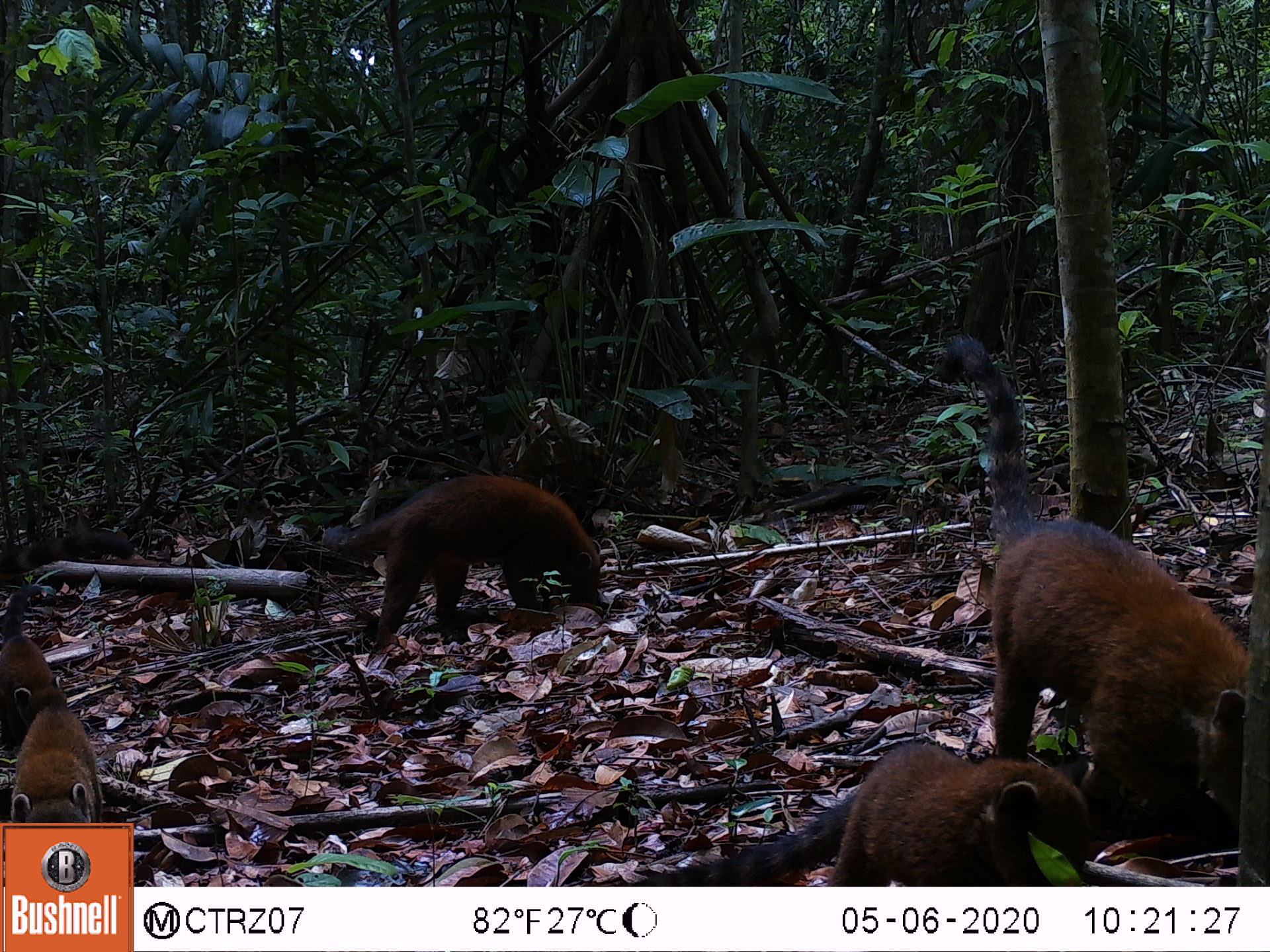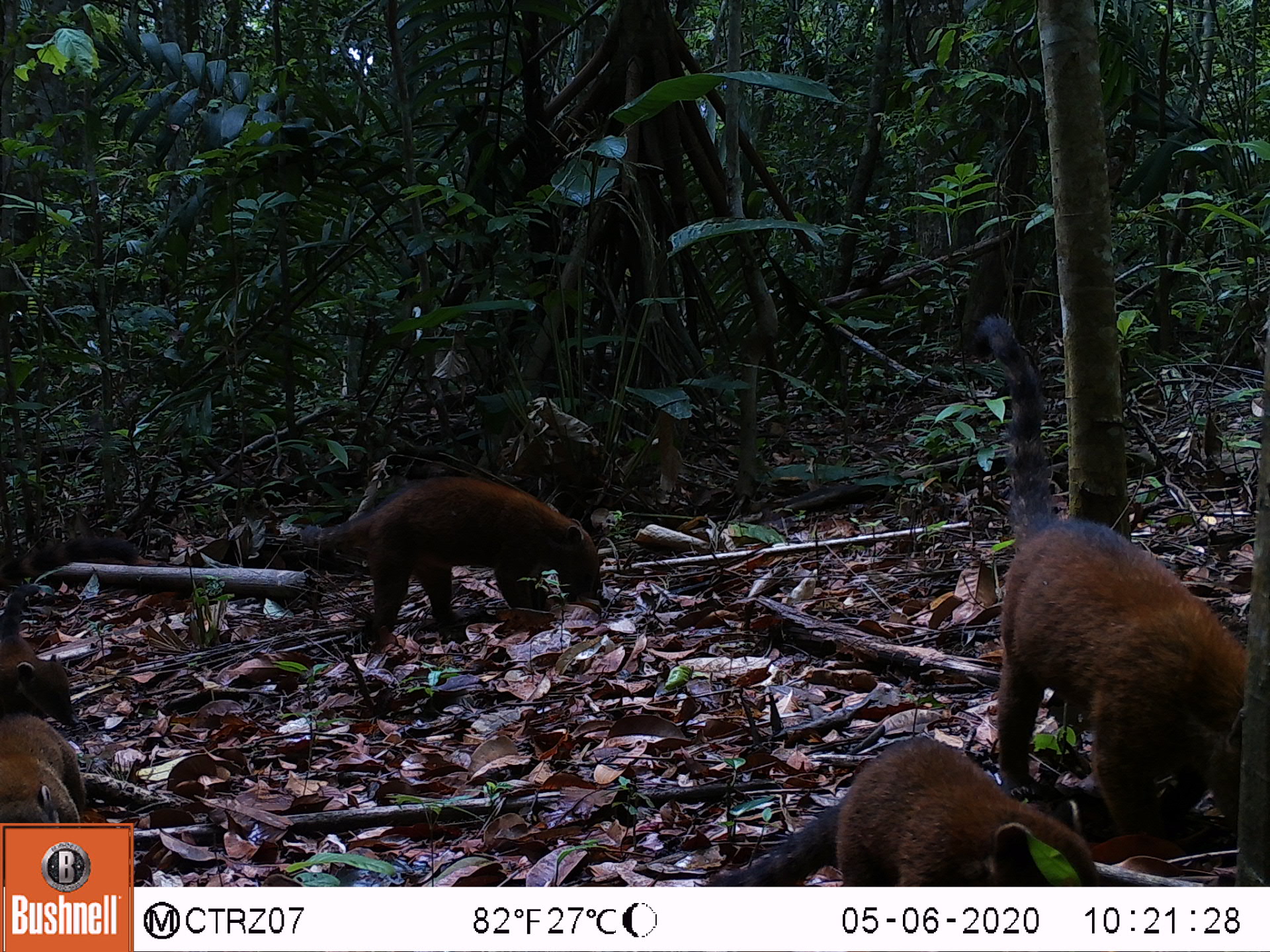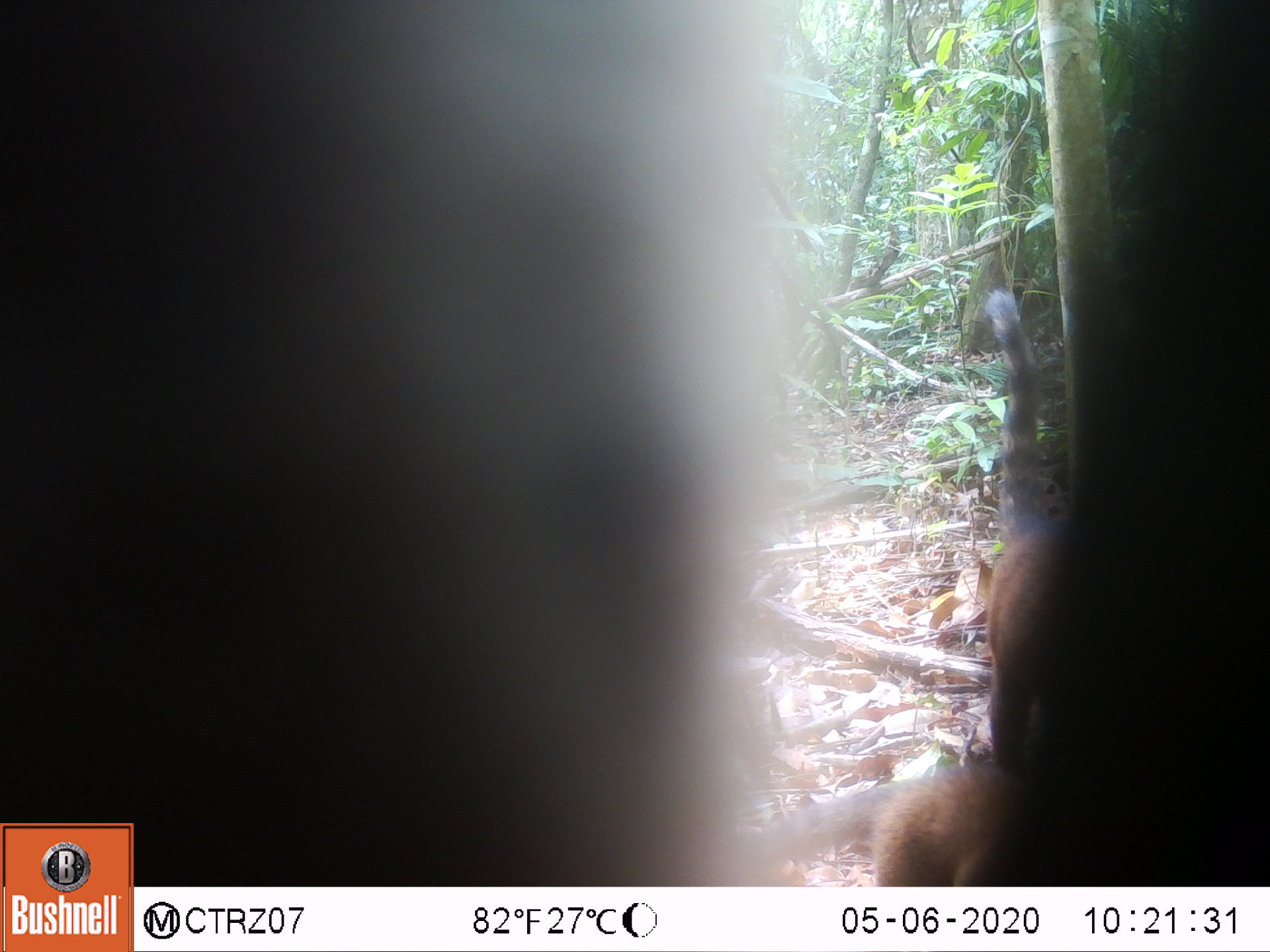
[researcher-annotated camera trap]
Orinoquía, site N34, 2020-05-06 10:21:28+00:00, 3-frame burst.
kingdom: Animalia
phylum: Chordata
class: Mammalia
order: Carnivora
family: Procyonidae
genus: Nasua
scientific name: Nasua nasua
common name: south american coati